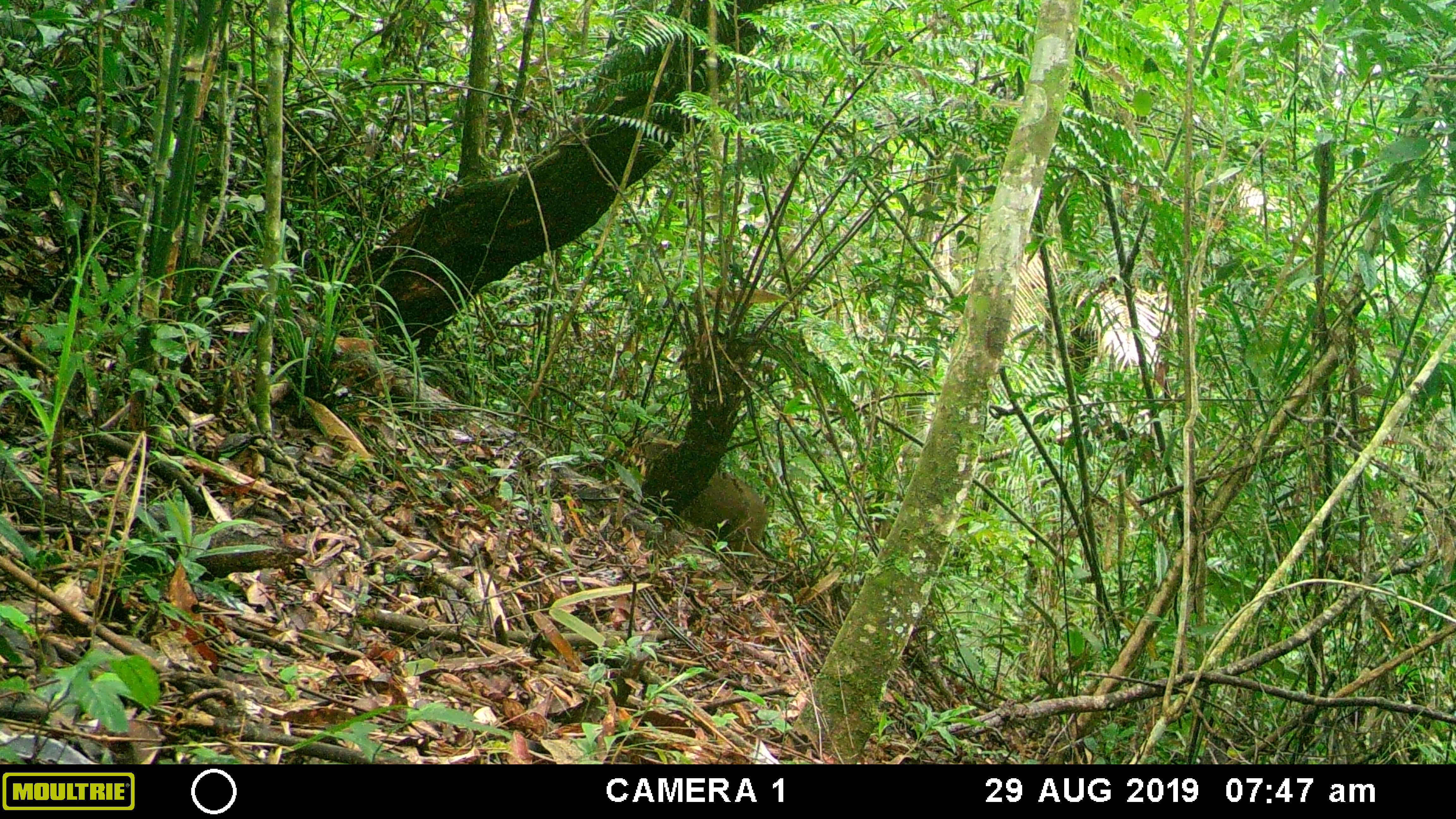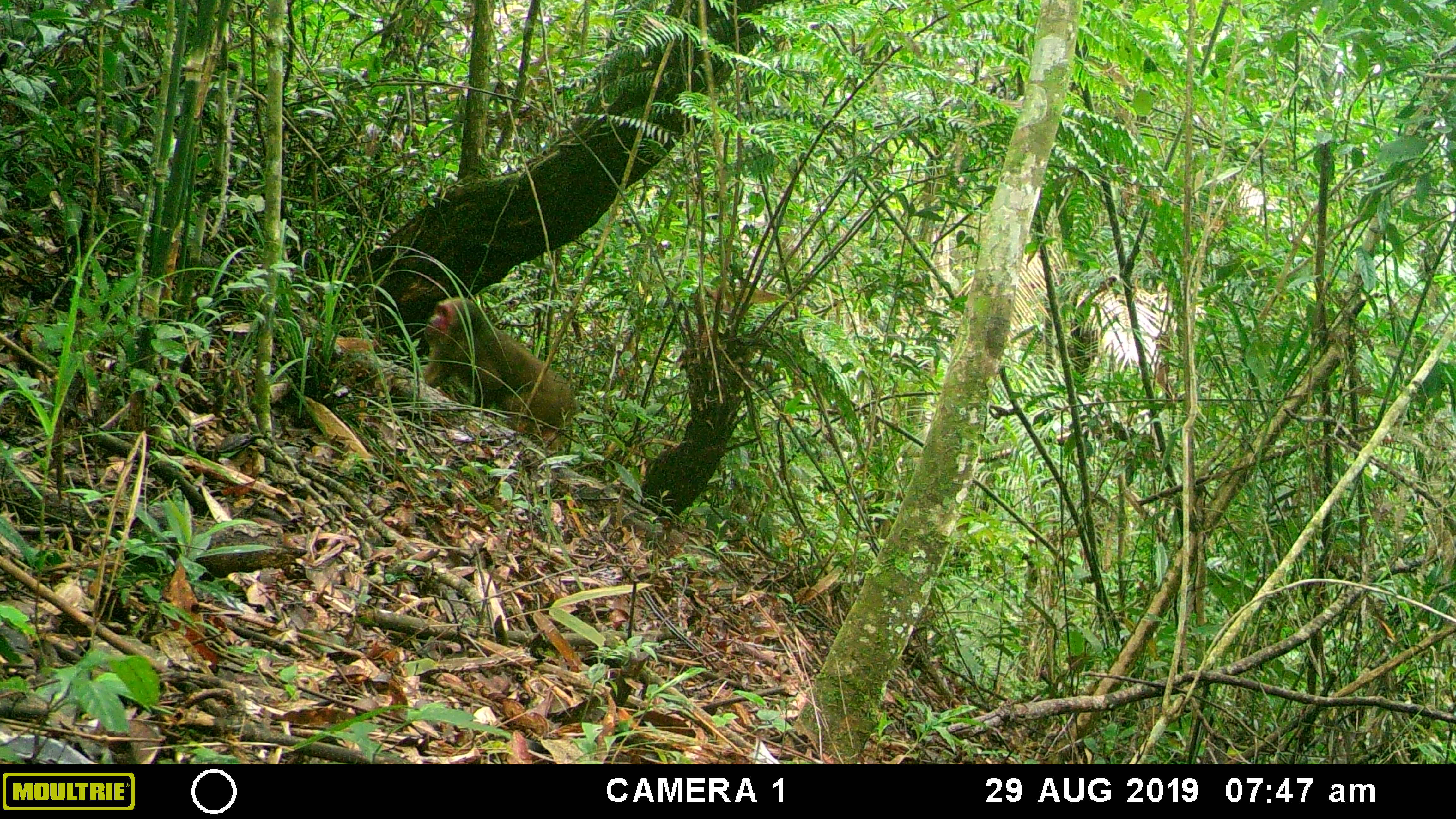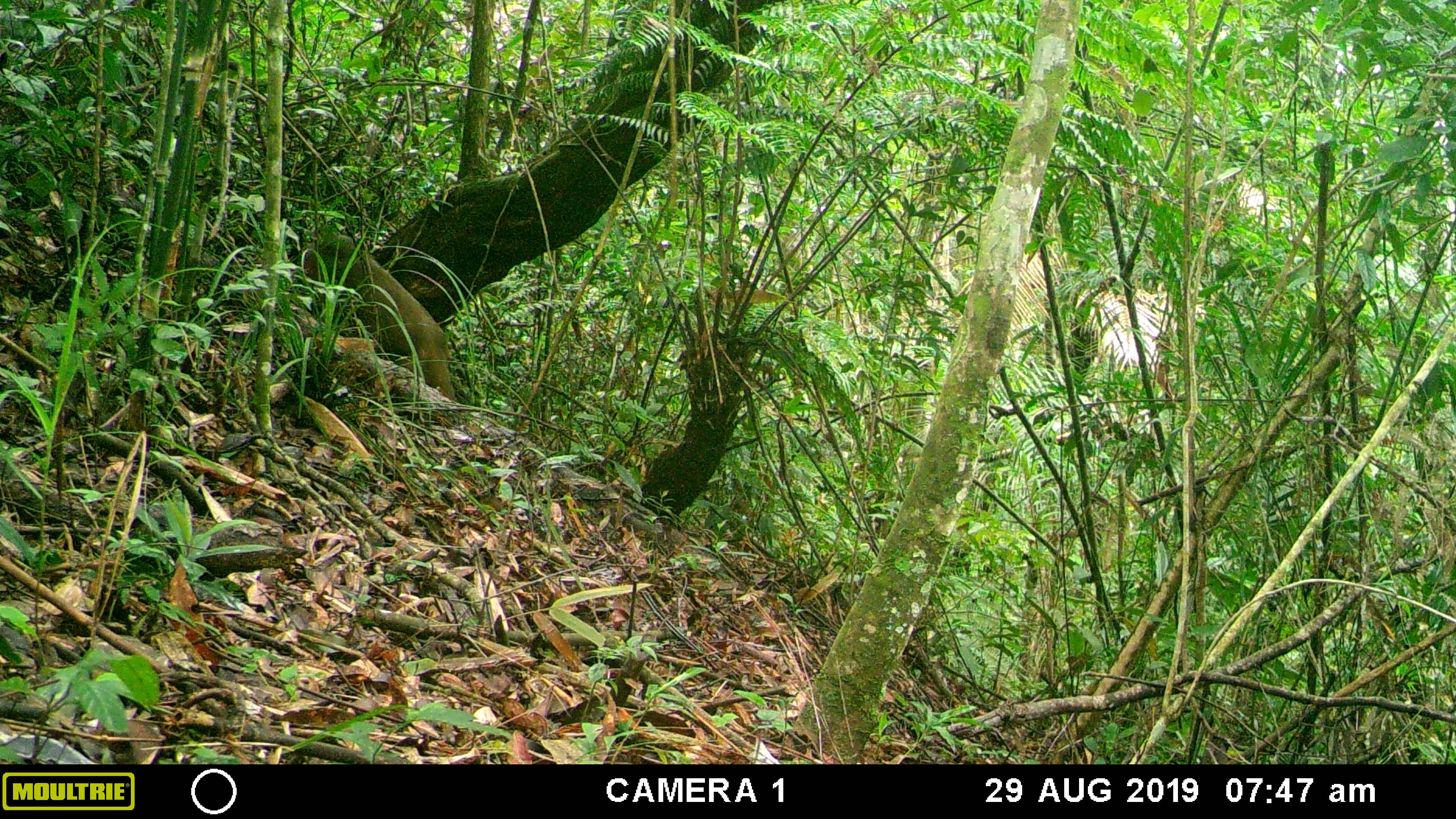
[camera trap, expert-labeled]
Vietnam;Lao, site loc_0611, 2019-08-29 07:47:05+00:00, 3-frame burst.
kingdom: Animalia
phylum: Chordata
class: Mammalia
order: Primates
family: Cercopithecidae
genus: Macaca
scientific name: Macaca arctoides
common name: stump-tailed macaque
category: stump tailed macaque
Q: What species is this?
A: Stump tailed macaque (stump-tailed macaque) (Macaca arctoides).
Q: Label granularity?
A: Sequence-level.